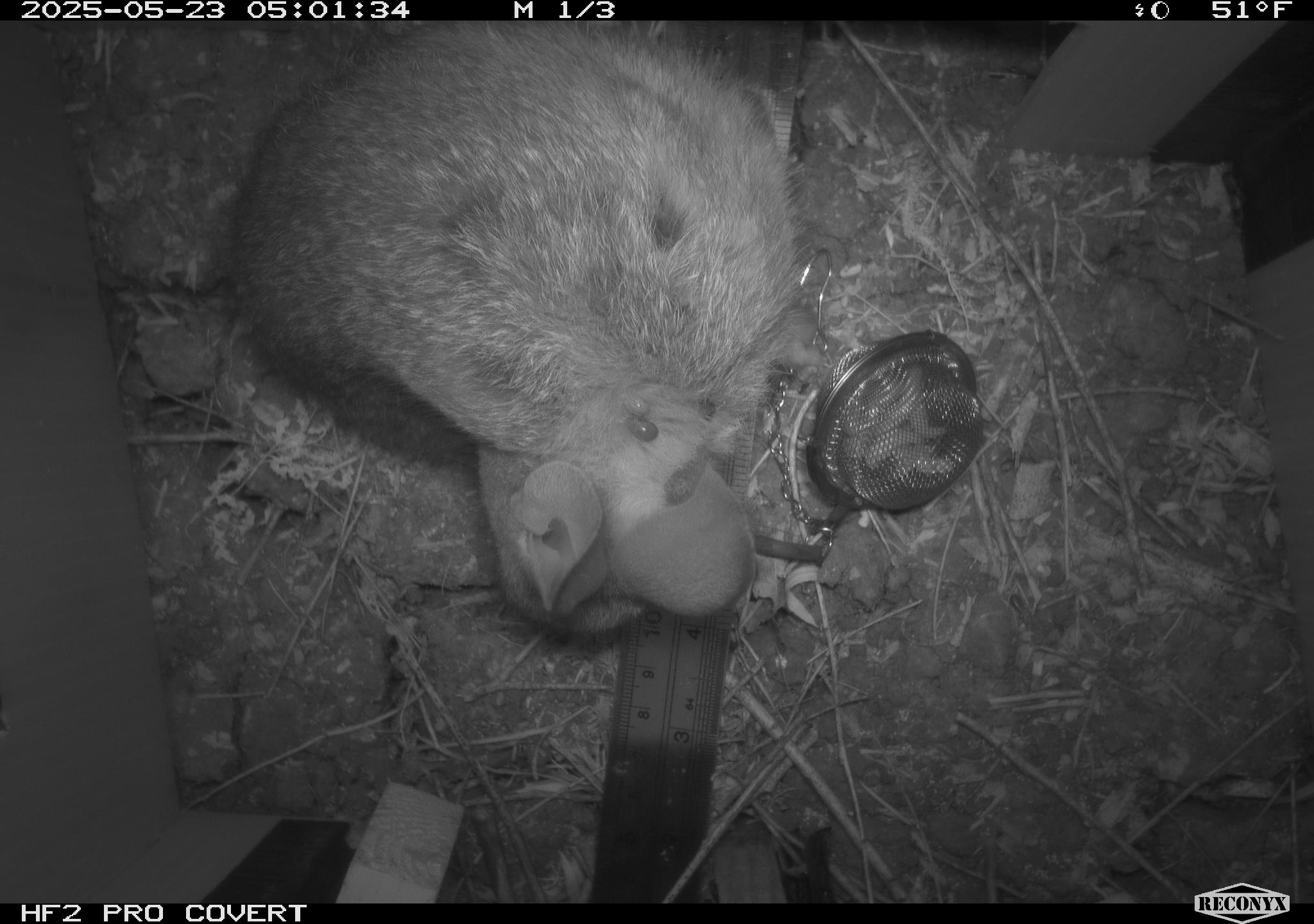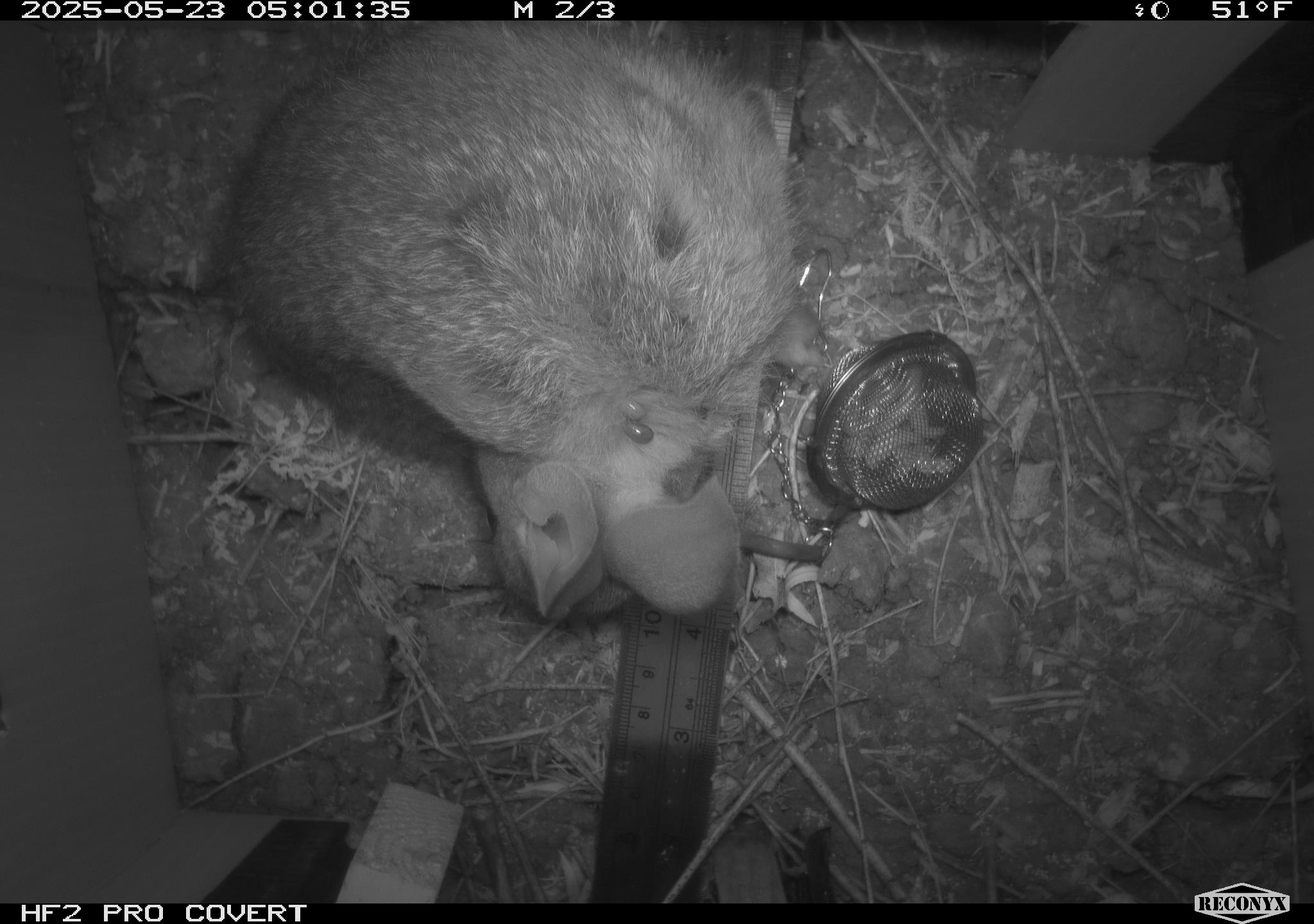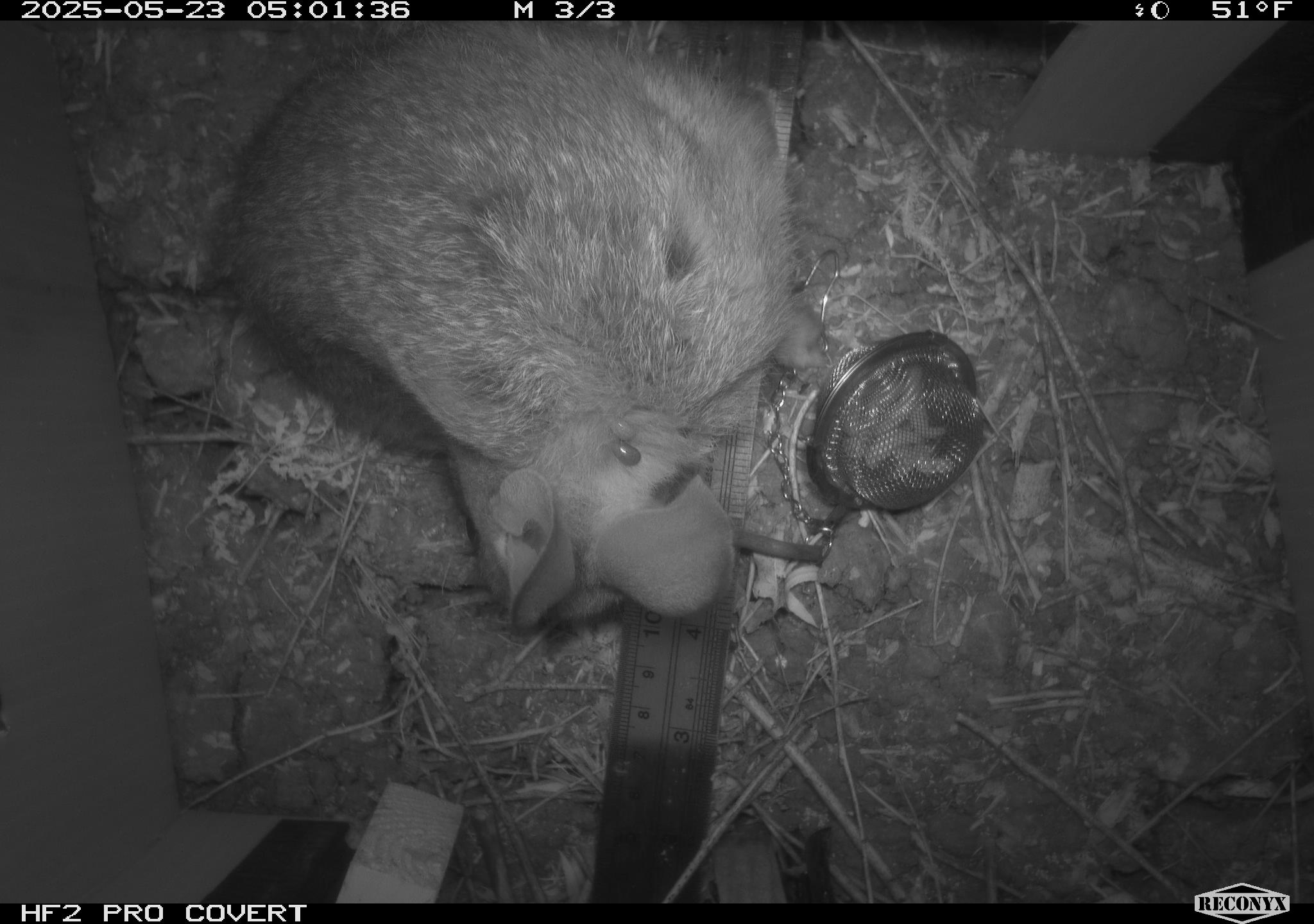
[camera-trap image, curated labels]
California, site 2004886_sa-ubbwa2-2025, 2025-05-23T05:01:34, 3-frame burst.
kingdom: Animalia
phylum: Chordata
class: Mammalia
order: Lagomorpha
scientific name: Lagomorpha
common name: hares, rabbits, and pikas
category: lagomorpha order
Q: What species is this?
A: Lagomorpha order (hares, rabbits, and pikas) (Lagomorpha).